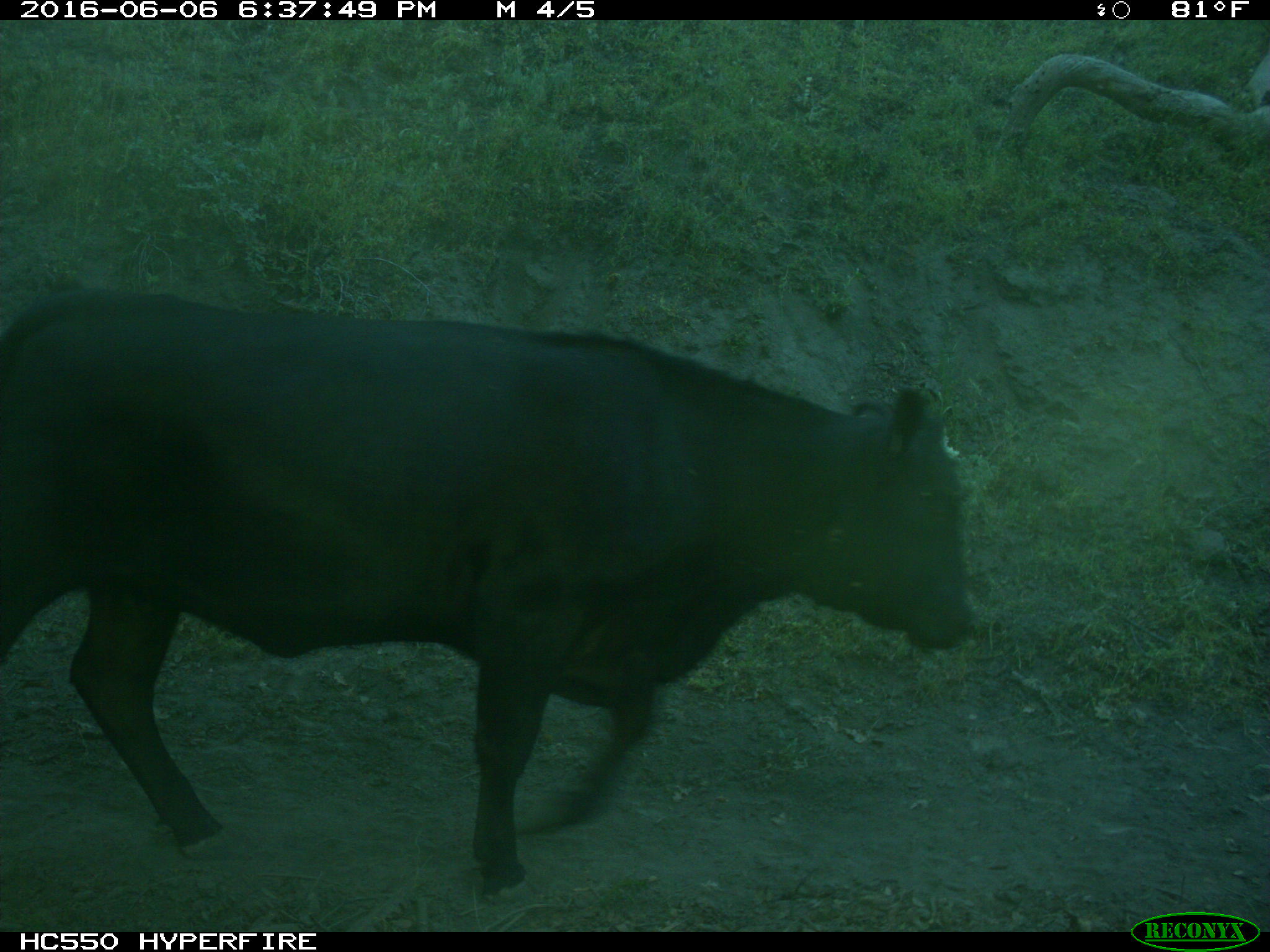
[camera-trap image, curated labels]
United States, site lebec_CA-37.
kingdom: Animalia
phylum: Chordata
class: Mammalia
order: Artiodactyla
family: Bovidae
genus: Bos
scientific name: Bos taurus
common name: domestic cow